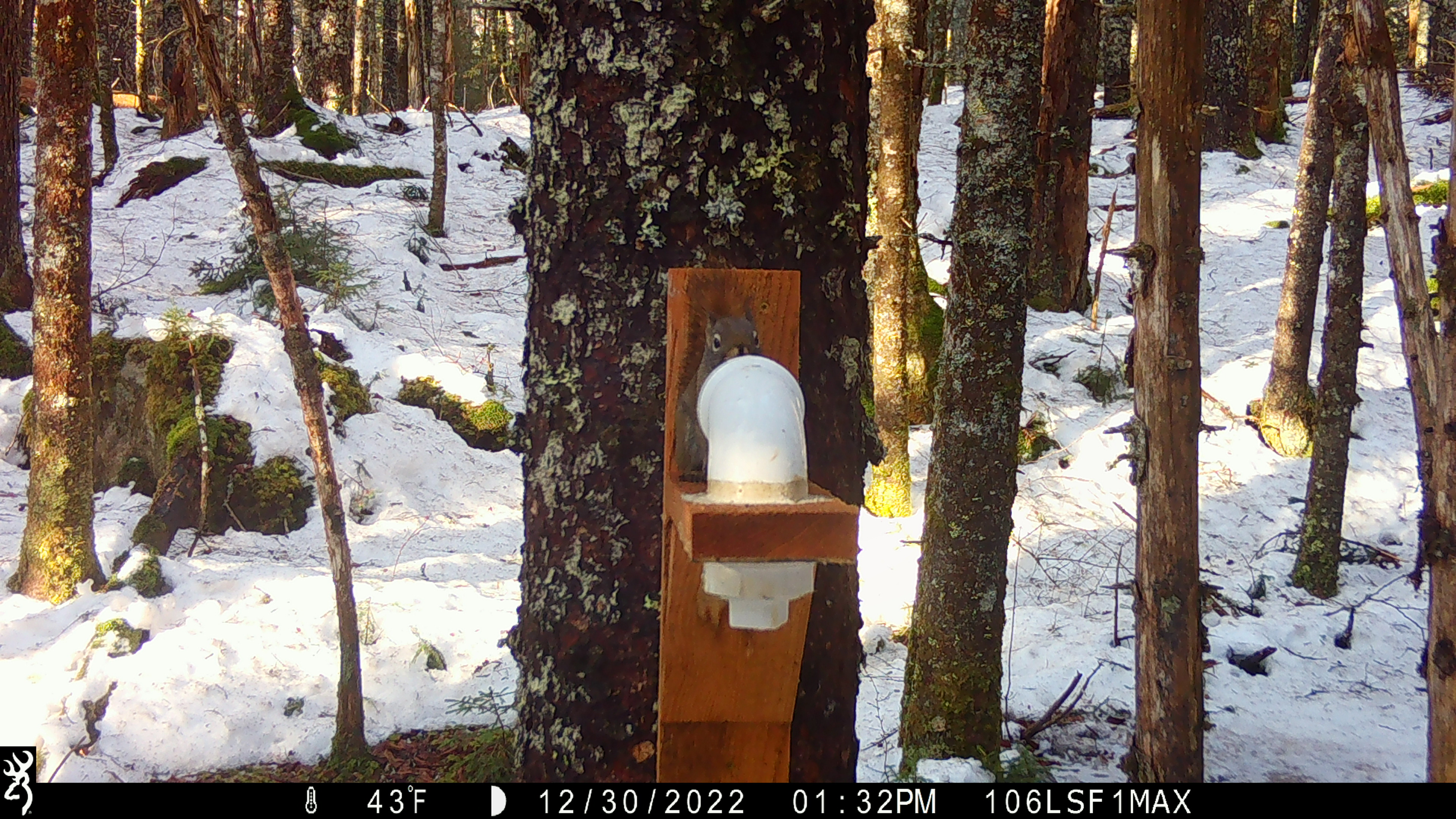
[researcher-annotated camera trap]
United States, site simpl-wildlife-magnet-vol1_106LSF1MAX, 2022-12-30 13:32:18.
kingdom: Animalia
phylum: Chordata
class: Mammalia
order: Rodentia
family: Sciuridae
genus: Tamiasciurus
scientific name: Tamiasciurus hudsonicus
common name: red squirrel